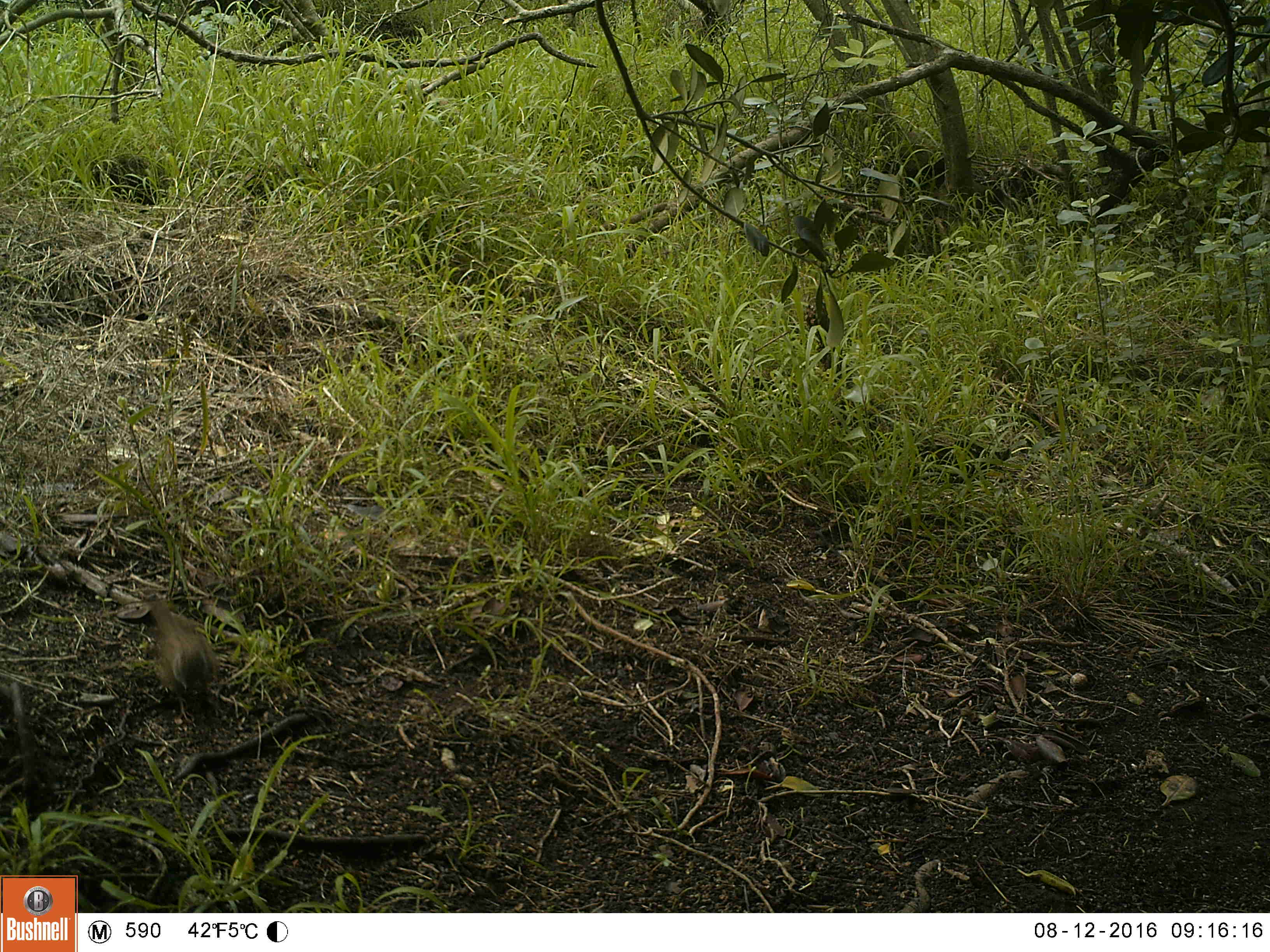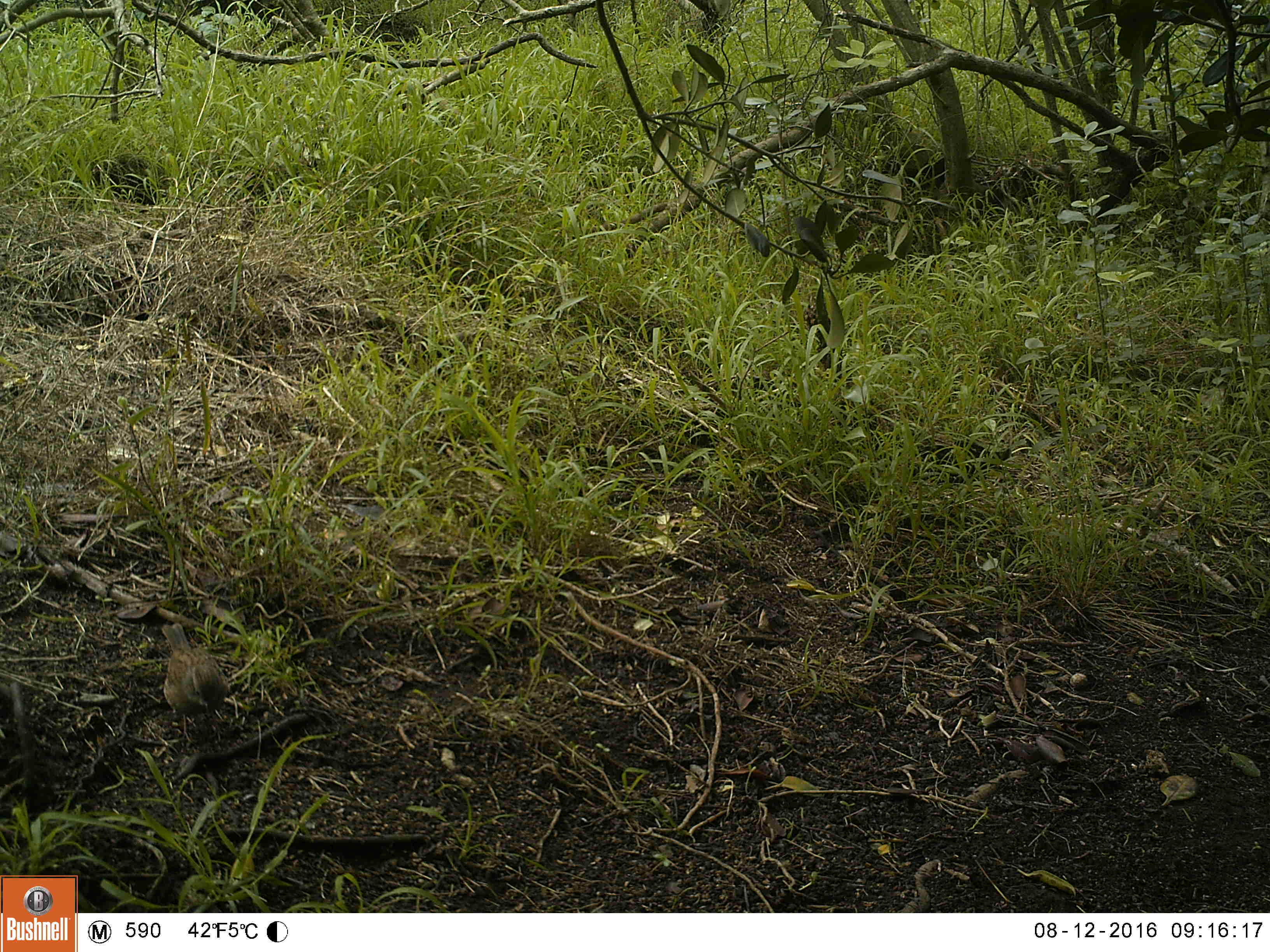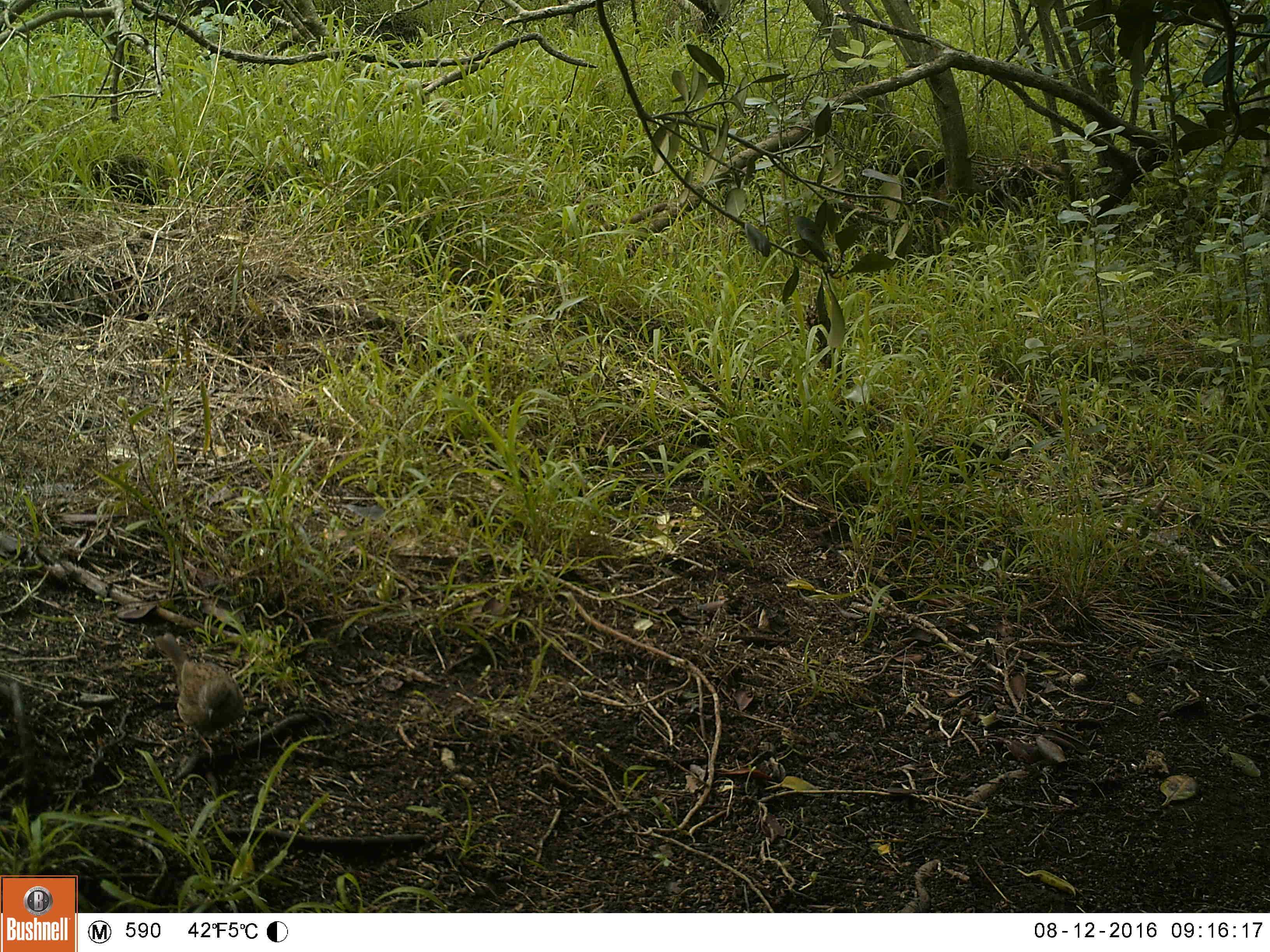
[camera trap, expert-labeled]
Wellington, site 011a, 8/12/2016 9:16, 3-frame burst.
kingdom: Animalia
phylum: Chordata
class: Aves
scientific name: Aves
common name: bird